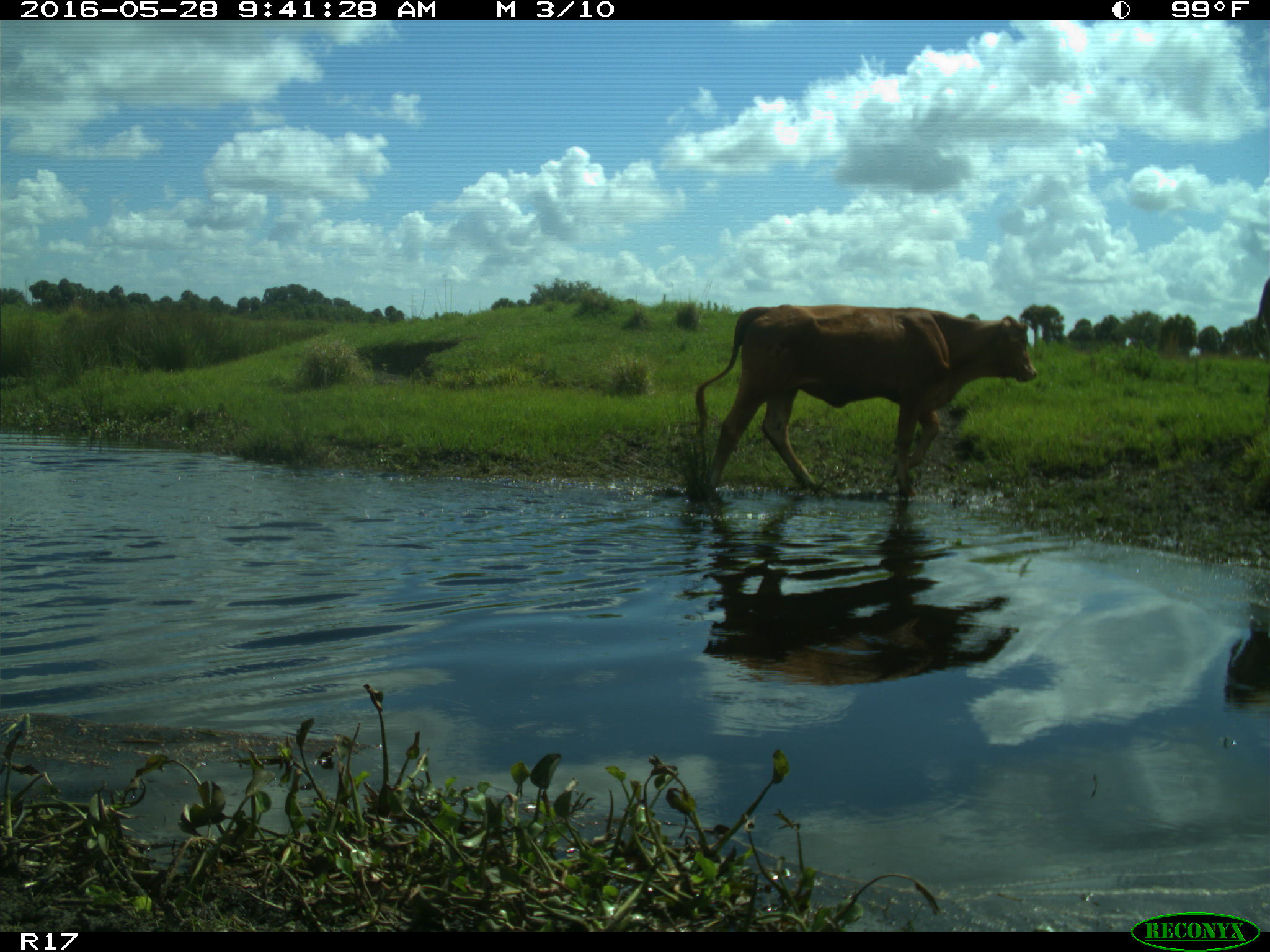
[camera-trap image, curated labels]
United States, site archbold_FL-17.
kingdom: Animalia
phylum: Chordata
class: Mammalia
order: Artiodactyla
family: Bovidae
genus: Bos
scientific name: Bos taurus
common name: domestic cow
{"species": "Bos taurus (domestic cow)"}